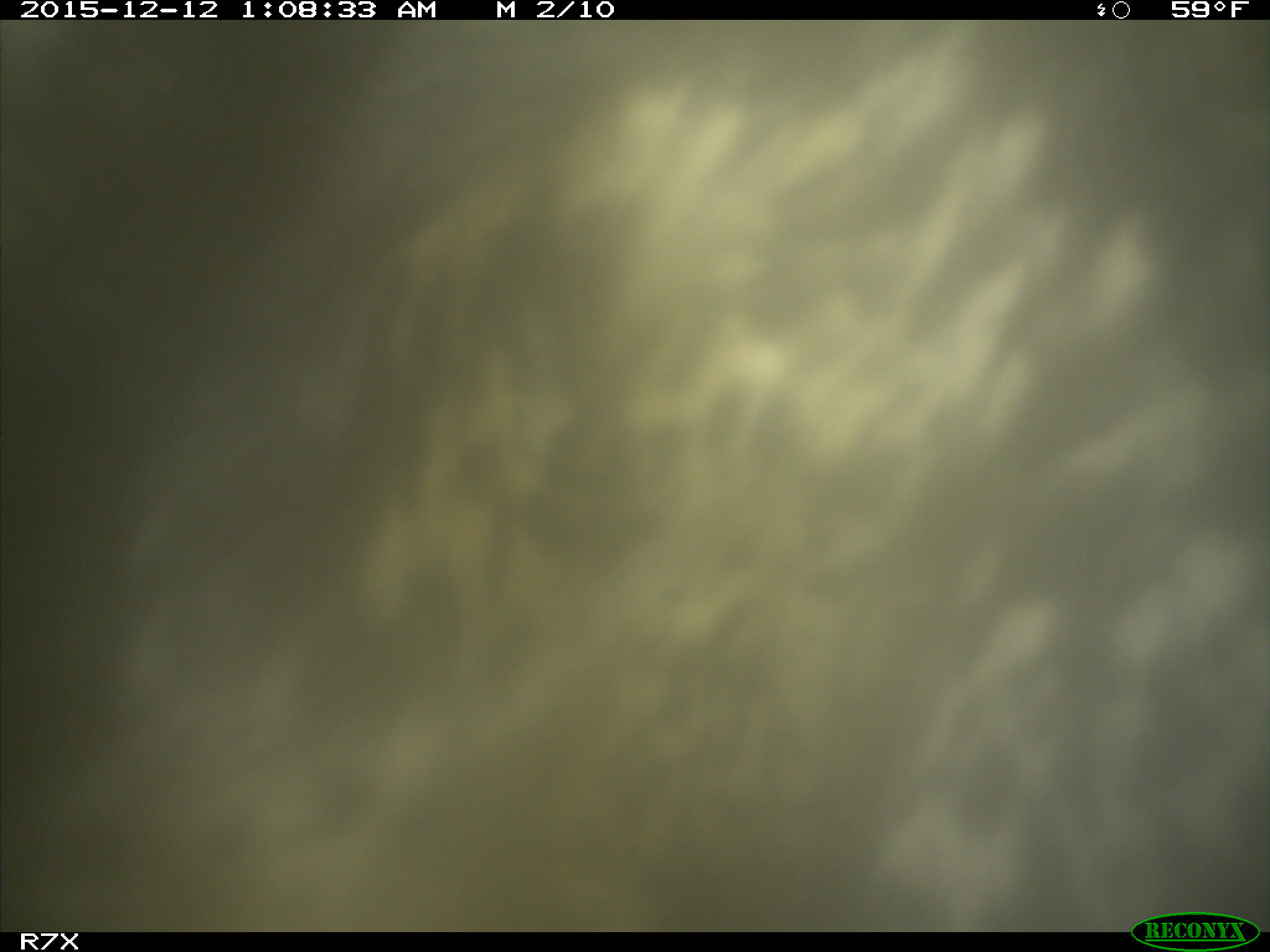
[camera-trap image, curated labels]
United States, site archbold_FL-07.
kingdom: Animalia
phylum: Chordata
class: Mammalia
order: Artiodactyla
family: Bovidae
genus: Bos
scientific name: Bos taurus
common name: domestic cow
Bos taurus (domestic cow).